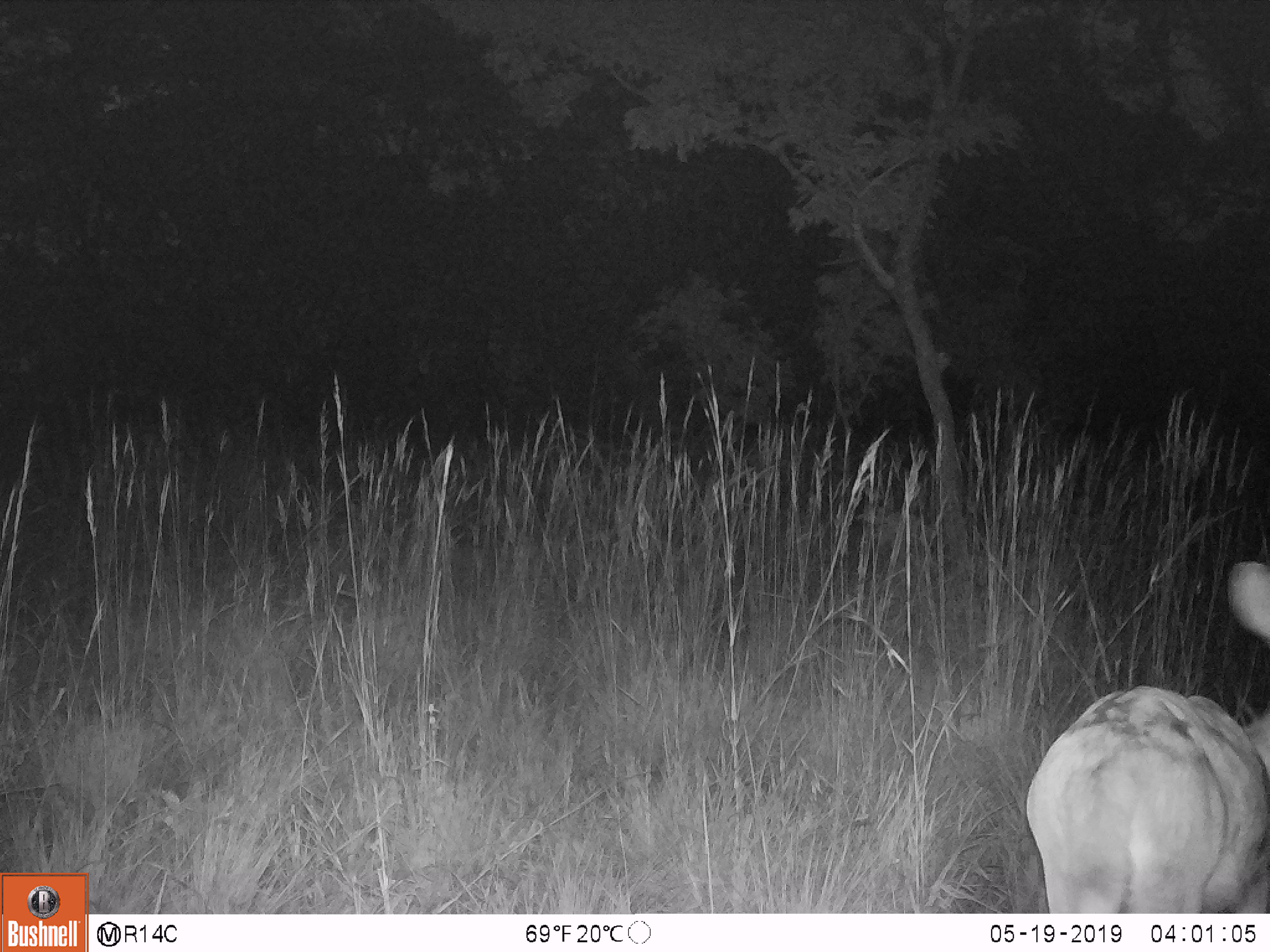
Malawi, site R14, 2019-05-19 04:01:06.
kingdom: Animalia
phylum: Chordata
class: Mammalia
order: Artiodactyla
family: Bovidae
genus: Redunca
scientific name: Redunca arundinum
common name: southern reedbuck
Southern reedbuck (Redunca arundinum), count 1.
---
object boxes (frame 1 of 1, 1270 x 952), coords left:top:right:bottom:
southern reedbuck: 1015:553:1268:908